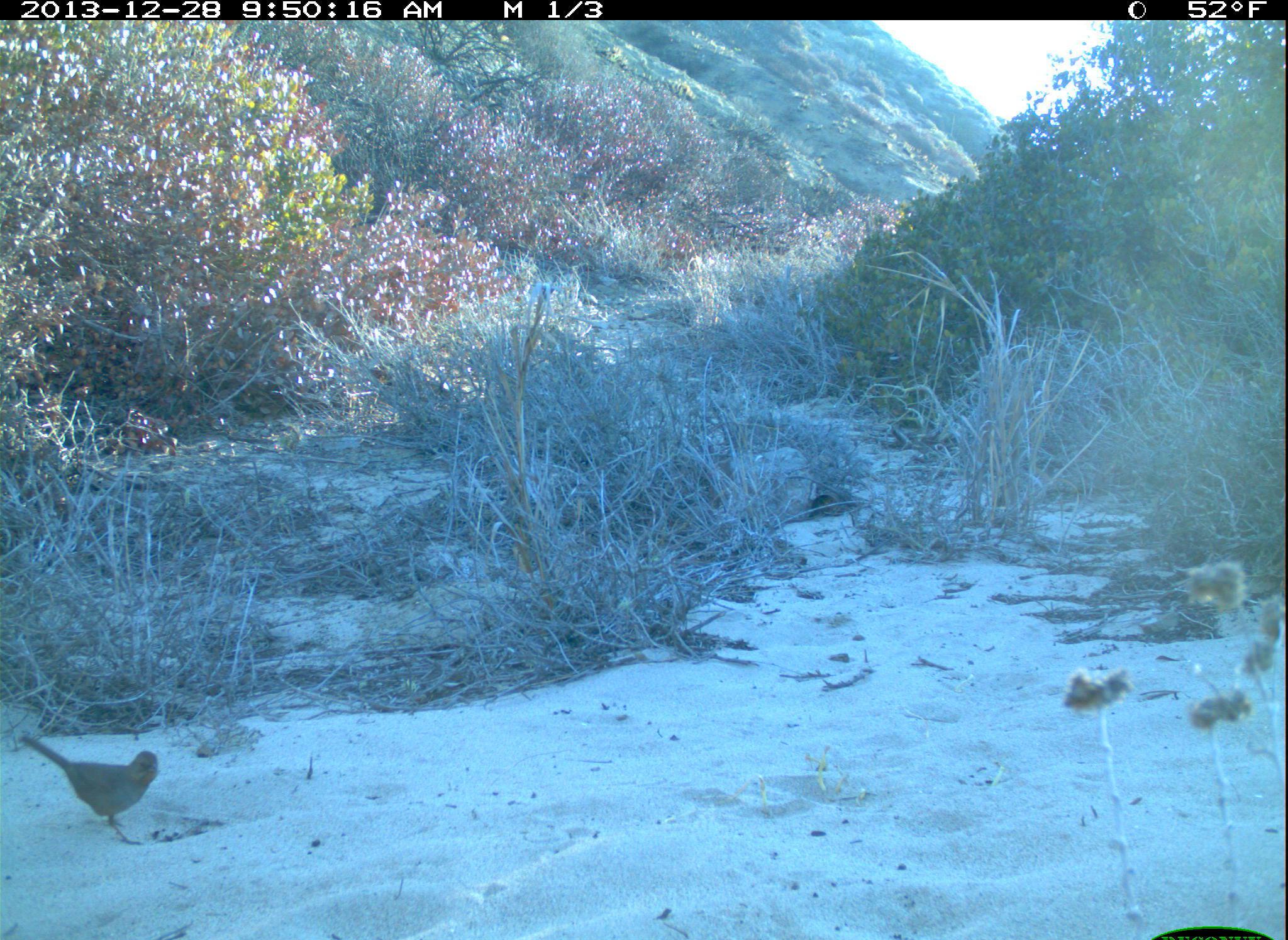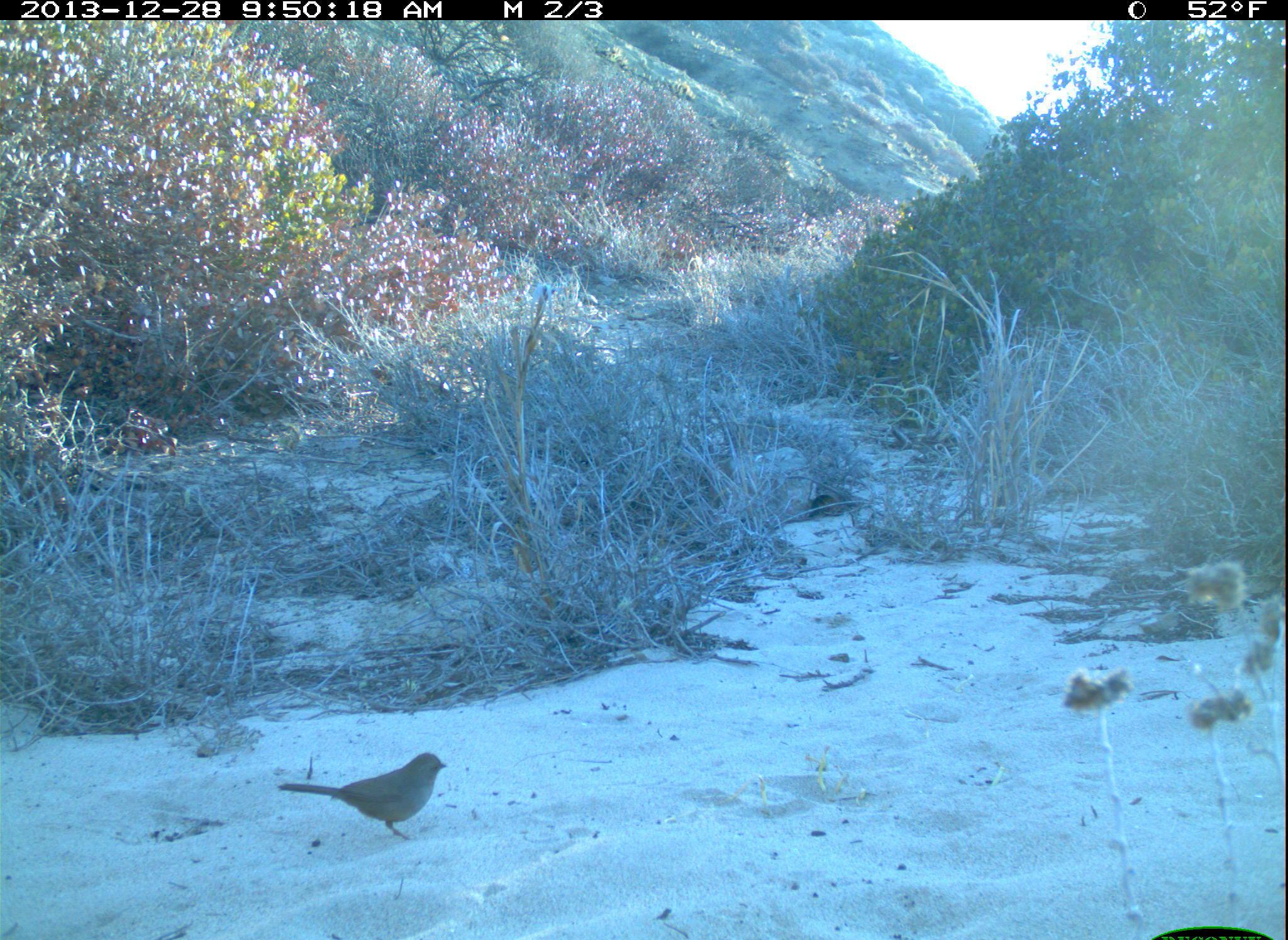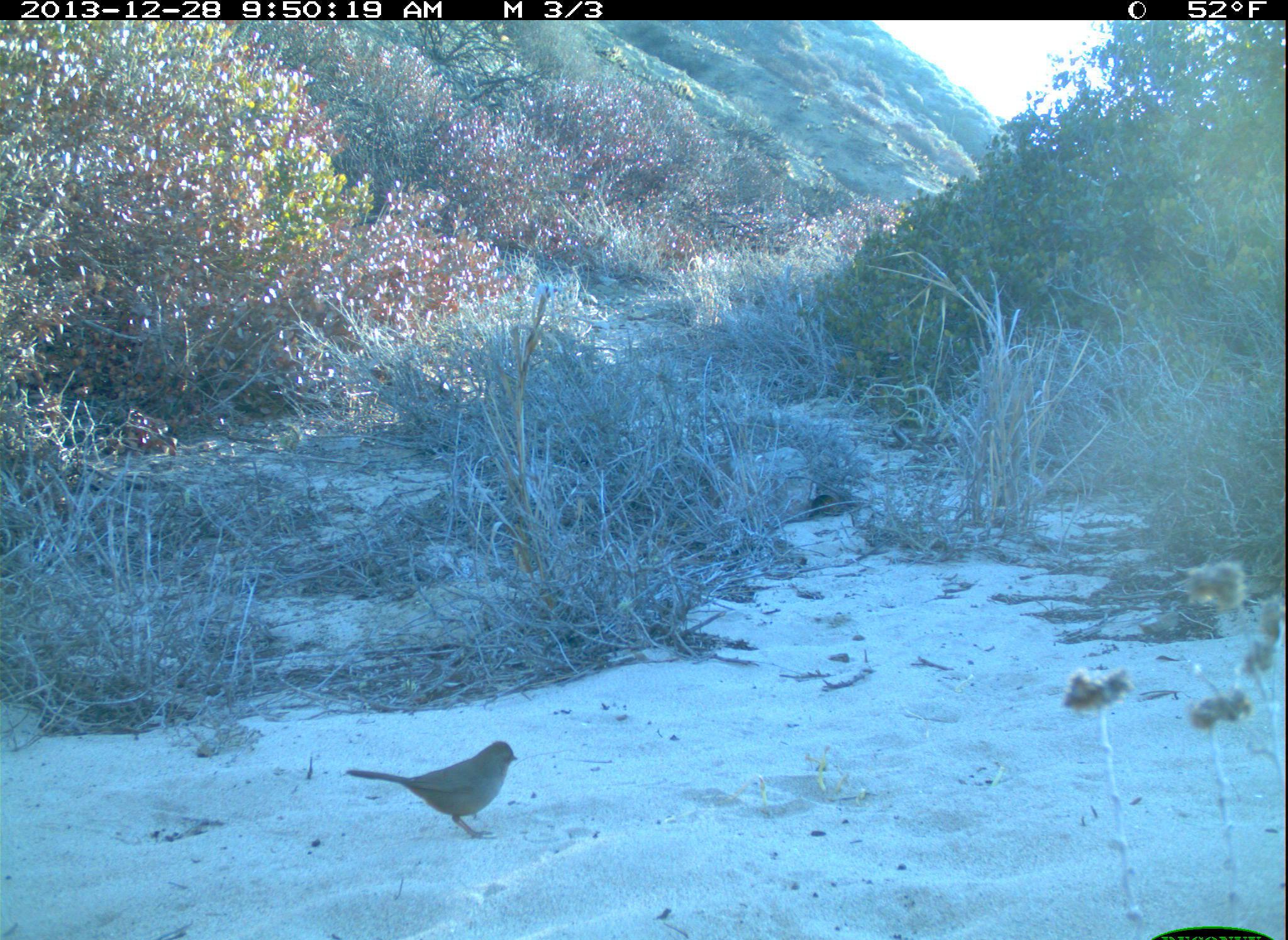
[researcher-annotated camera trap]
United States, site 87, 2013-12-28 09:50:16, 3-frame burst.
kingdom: Animalia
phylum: Chordata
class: Aves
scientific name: Aves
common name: bird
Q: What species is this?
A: Bird (Aves).